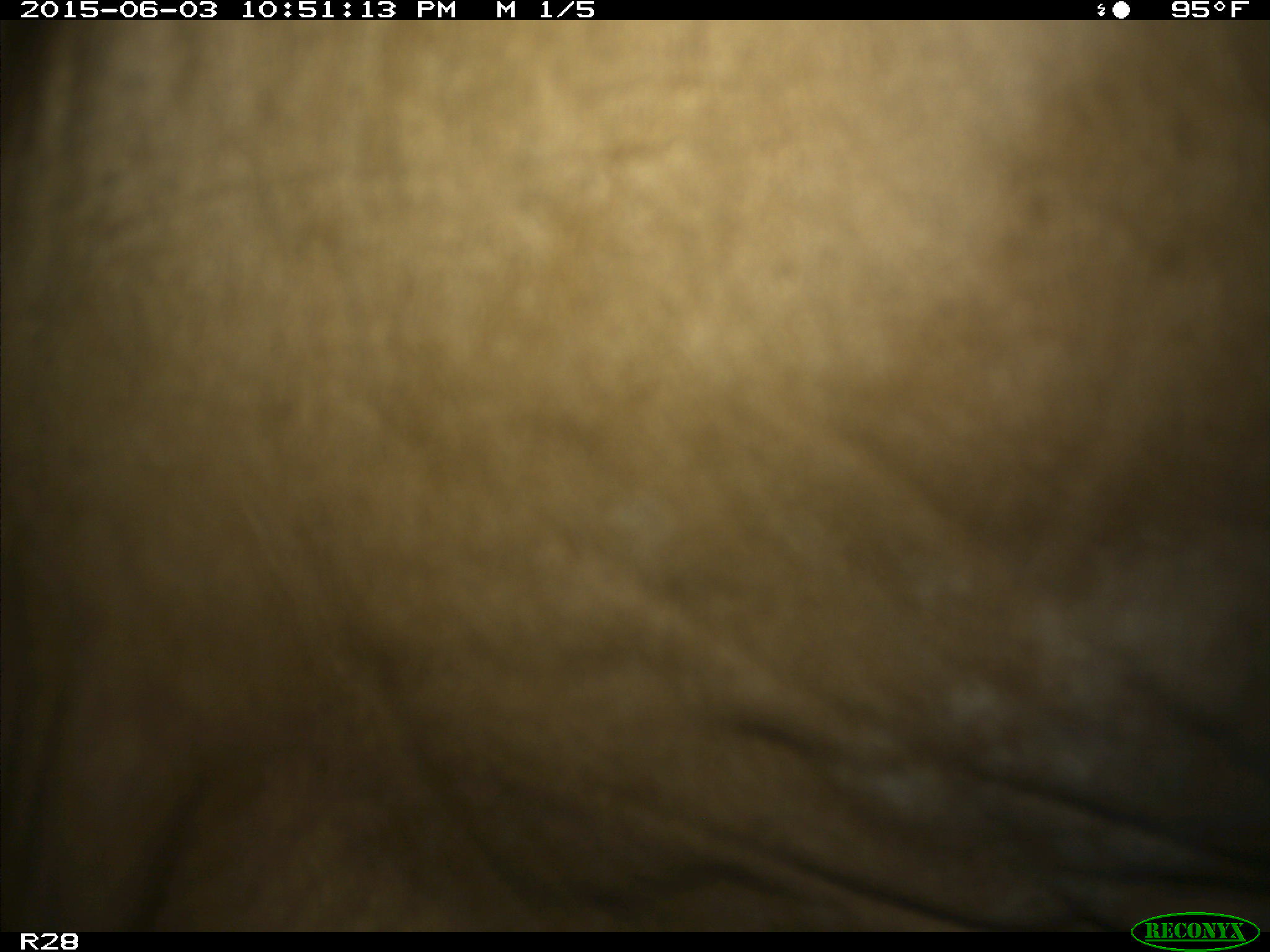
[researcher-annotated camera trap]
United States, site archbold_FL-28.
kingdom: Animalia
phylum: Chordata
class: Mammalia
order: Artiodactyla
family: Bovidae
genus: Bos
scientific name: Bos taurus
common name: domestic cow